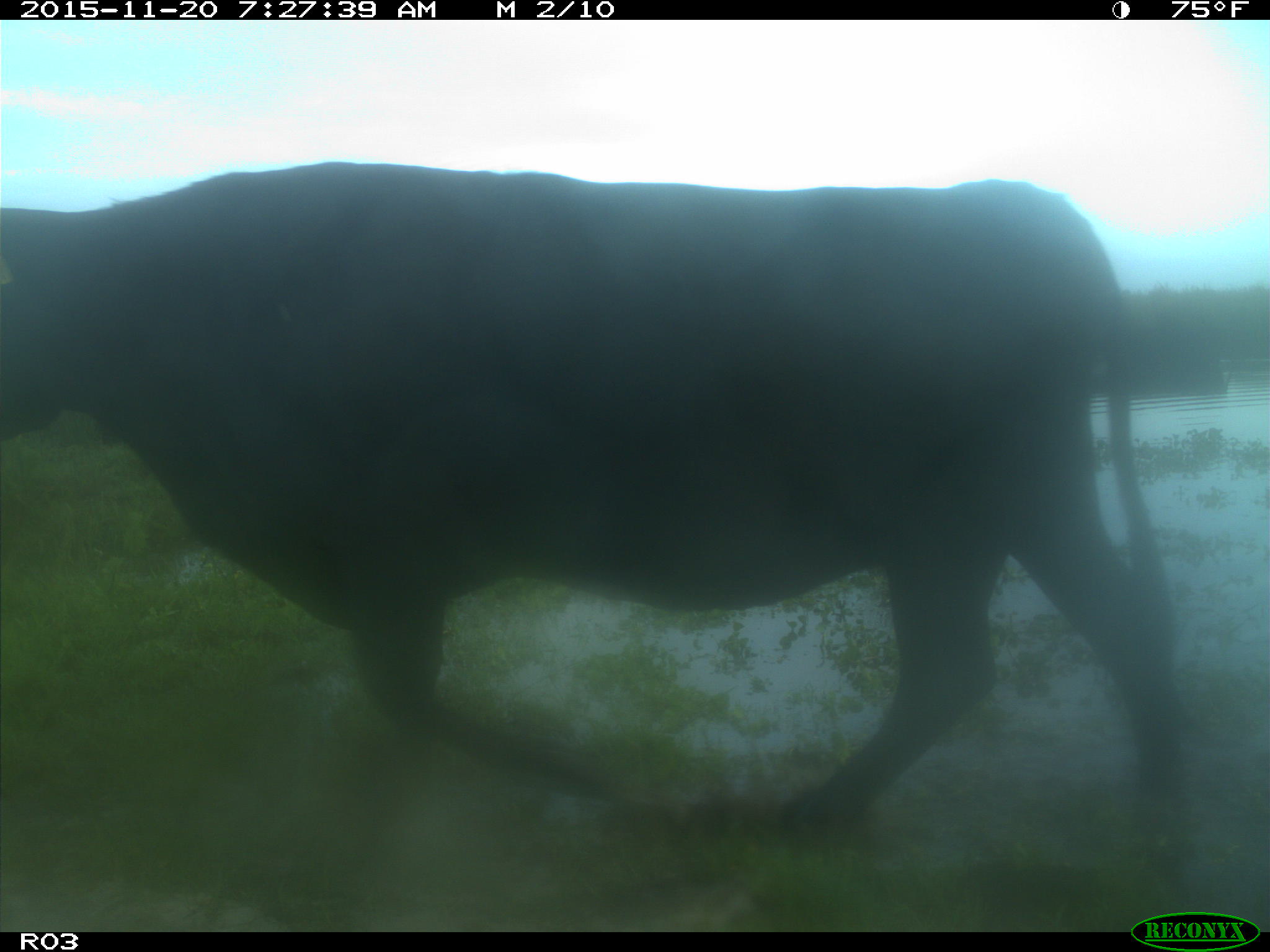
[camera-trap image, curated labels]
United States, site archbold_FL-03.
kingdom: Animalia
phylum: Chordata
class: Mammalia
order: Artiodactyla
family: Bovidae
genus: Bos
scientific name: Bos taurus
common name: domestic cow